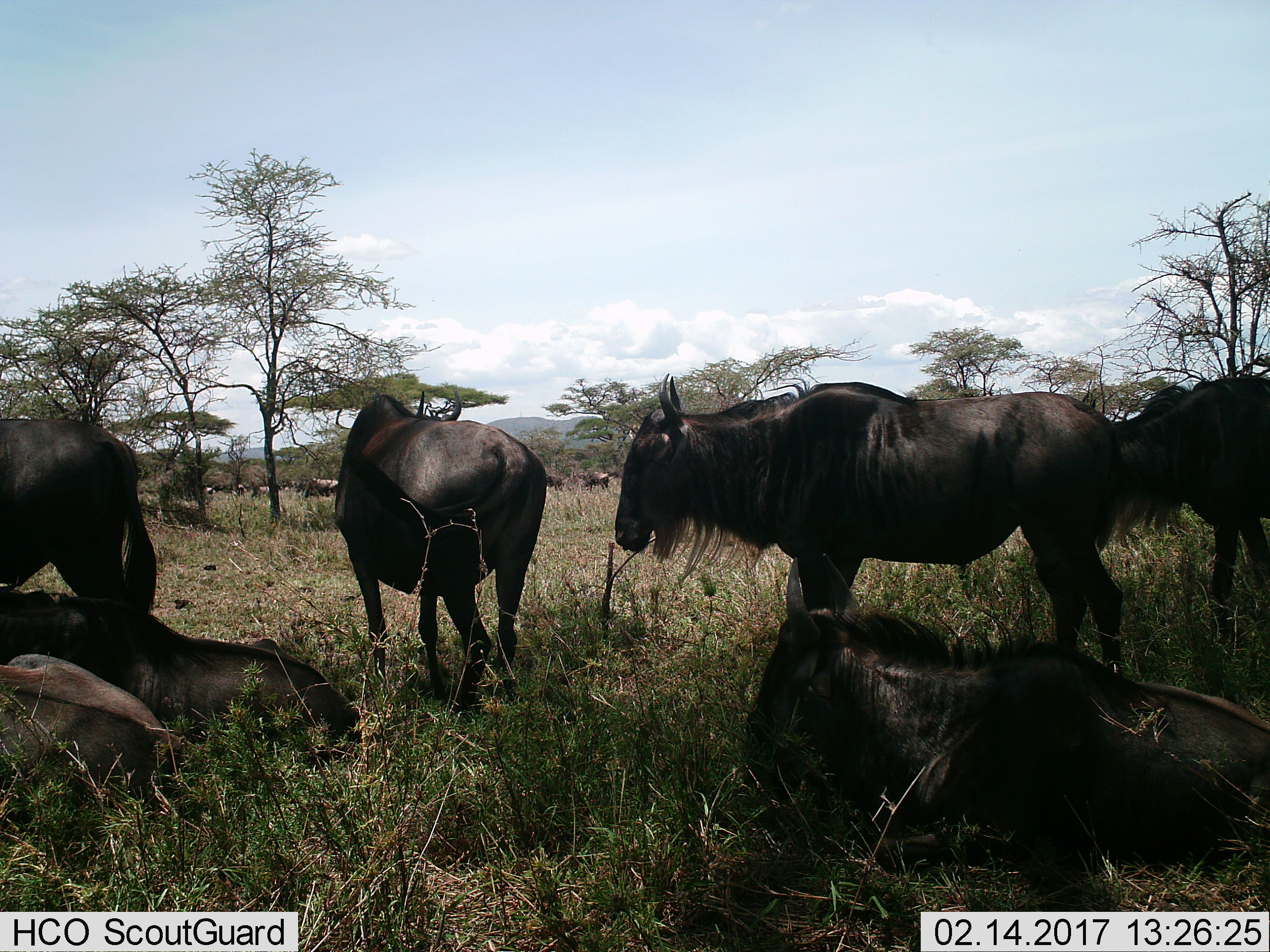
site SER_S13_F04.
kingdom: Animalia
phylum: Chordata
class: Mammalia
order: Artiodactyla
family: Bovidae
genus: Connochaetes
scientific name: Connochaetes taurinus taurinus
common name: blue wildebeest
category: wildebeestblue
Wildebeestblue (blue wildebeest) (Connochaetes taurinus taurinus), count 7. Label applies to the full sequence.